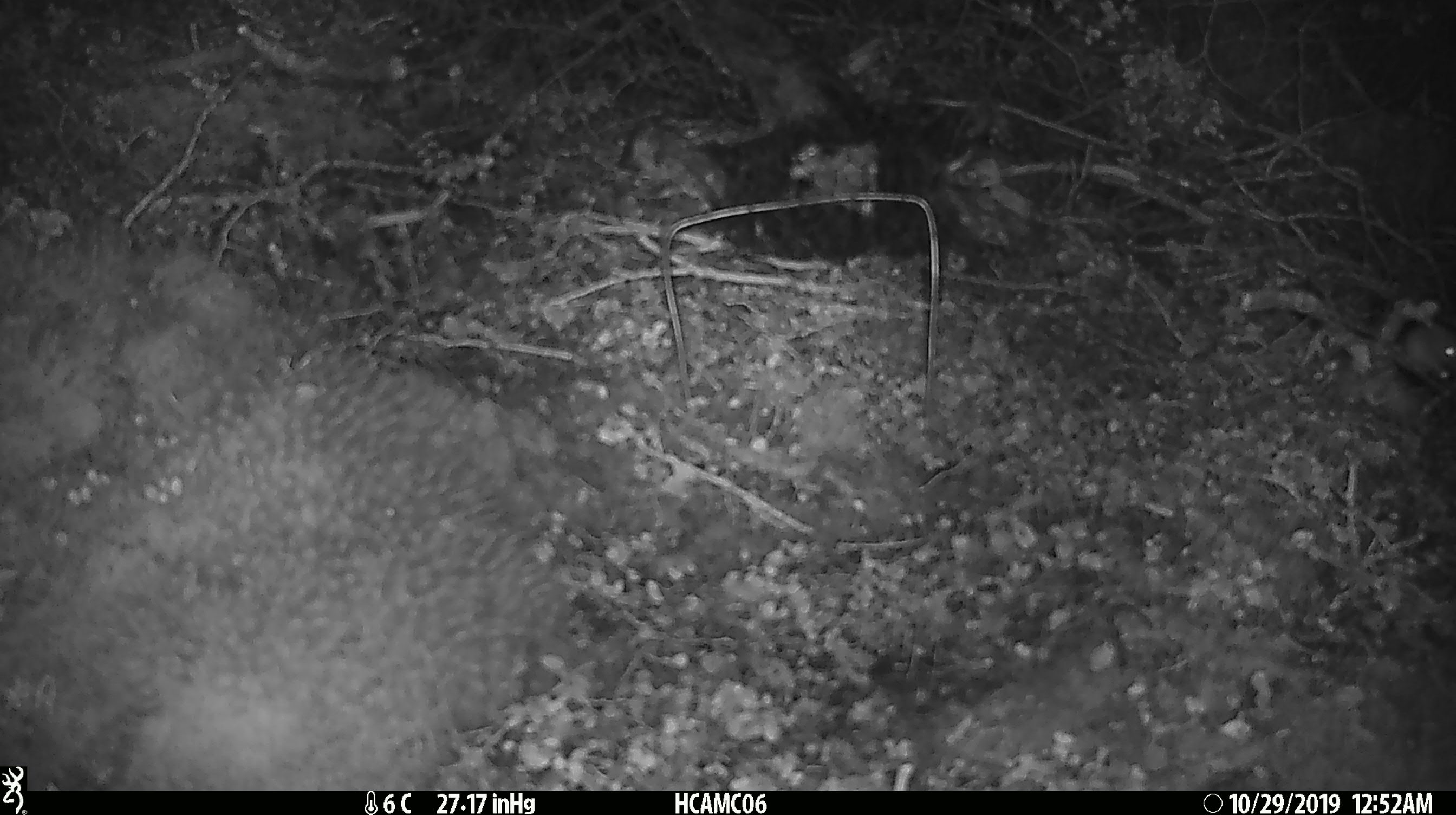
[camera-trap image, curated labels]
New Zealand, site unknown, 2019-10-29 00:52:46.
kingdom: Animalia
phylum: Chordata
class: Mammalia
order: Rodentia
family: Muridae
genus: Mus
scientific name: Mus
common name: mouse